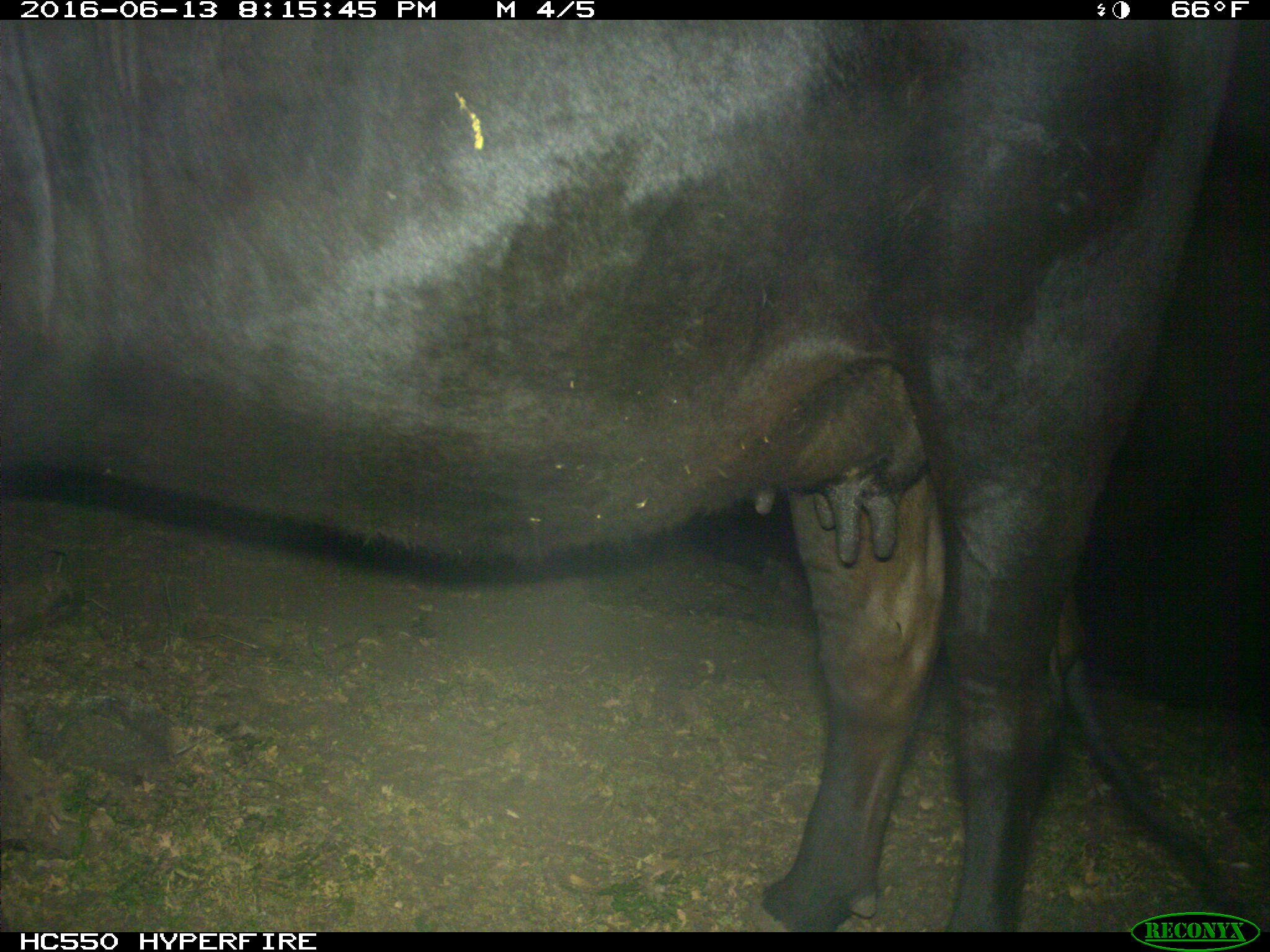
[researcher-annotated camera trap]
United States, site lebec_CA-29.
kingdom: Animalia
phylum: Chordata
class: Mammalia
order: Artiodactyla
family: Bovidae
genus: Bos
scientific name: Bos taurus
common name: domestic cow